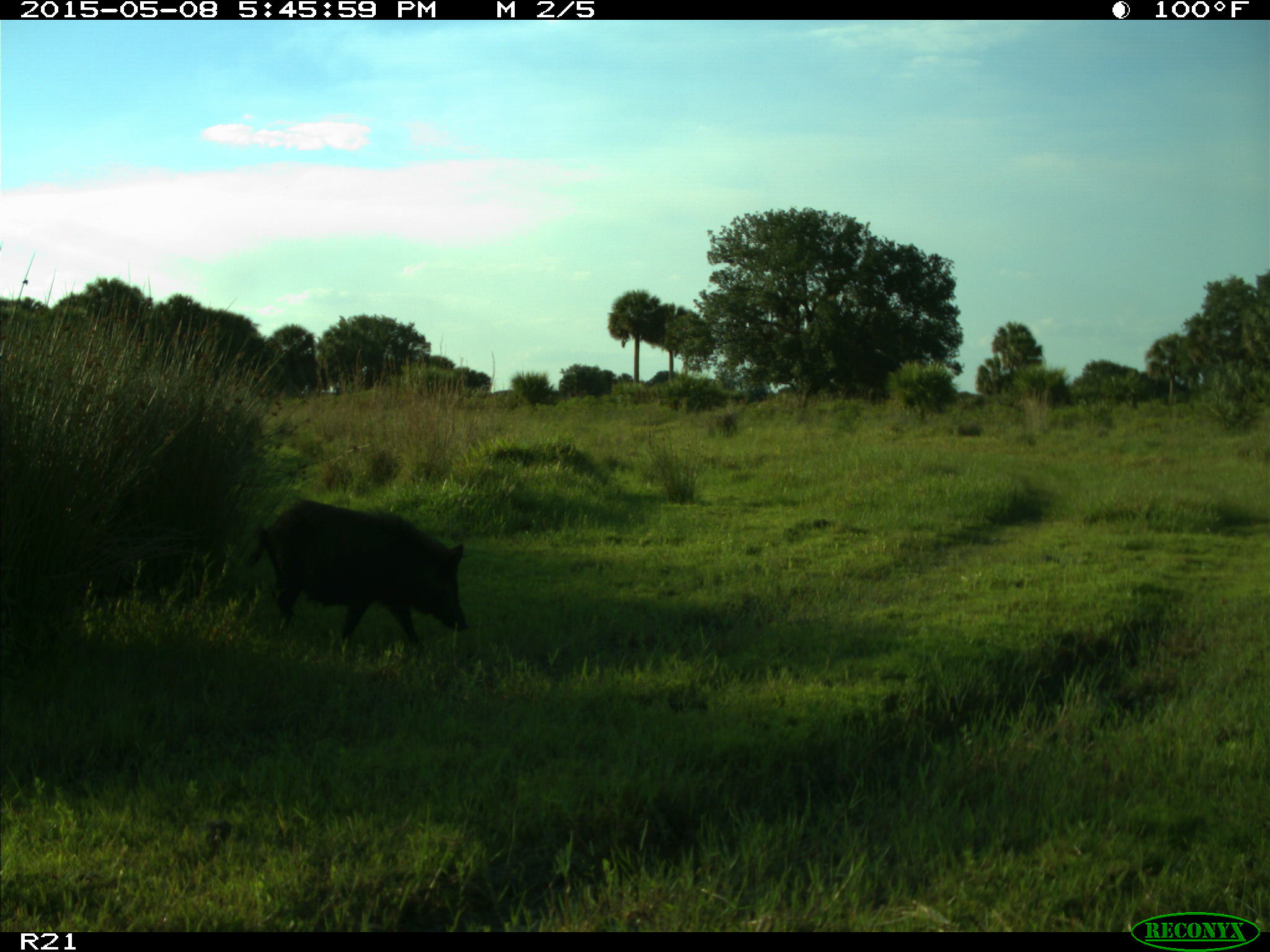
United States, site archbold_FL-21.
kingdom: Animalia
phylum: Chordata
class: Mammalia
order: Artiodactyla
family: Suidae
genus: Sus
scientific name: Sus scrofa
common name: wild boar